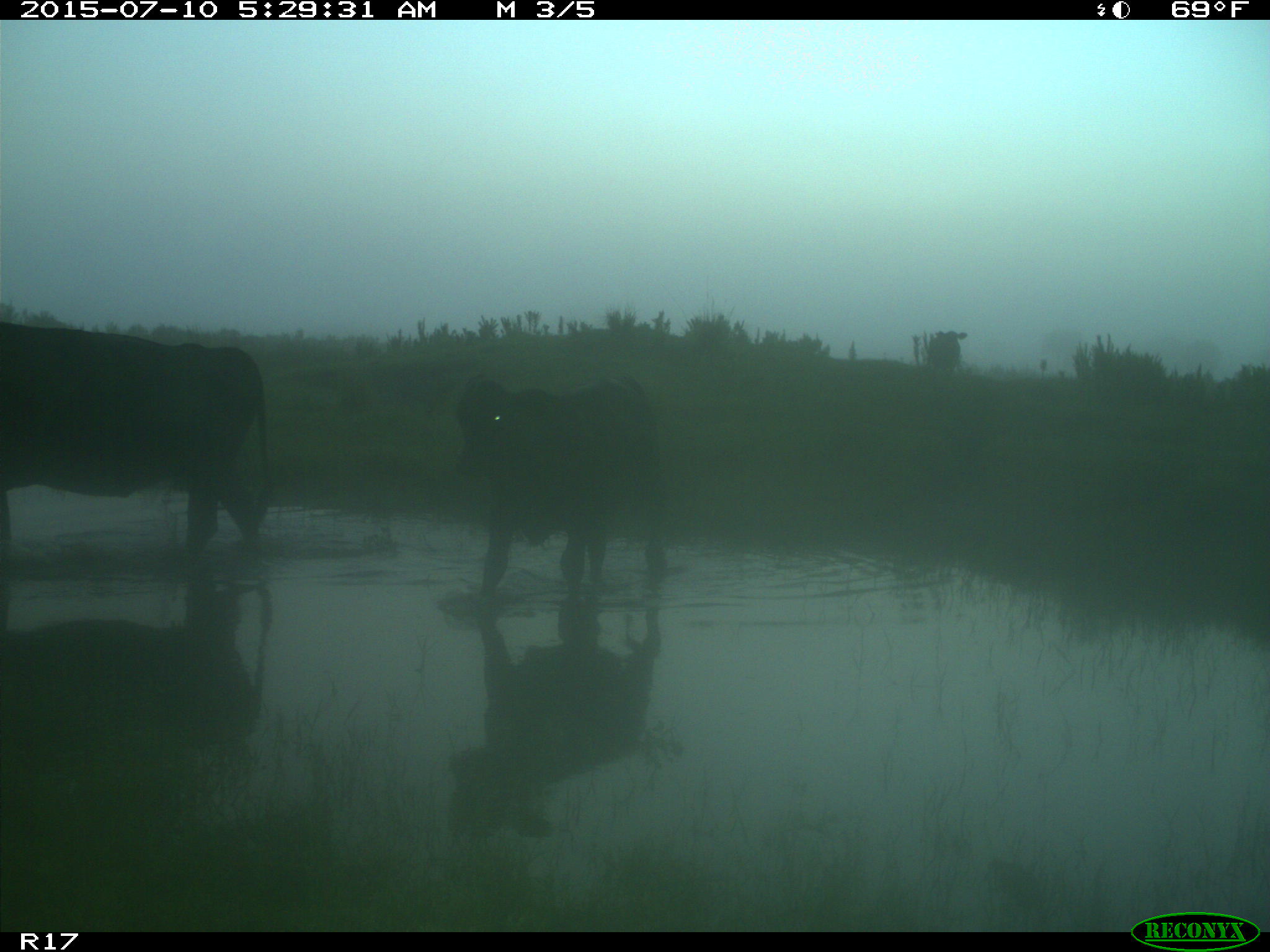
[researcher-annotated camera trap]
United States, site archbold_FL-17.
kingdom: Animalia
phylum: Chordata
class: Mammalia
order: Artiodactyla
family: Bovidae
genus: Bos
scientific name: Bos taurus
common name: domestic cow